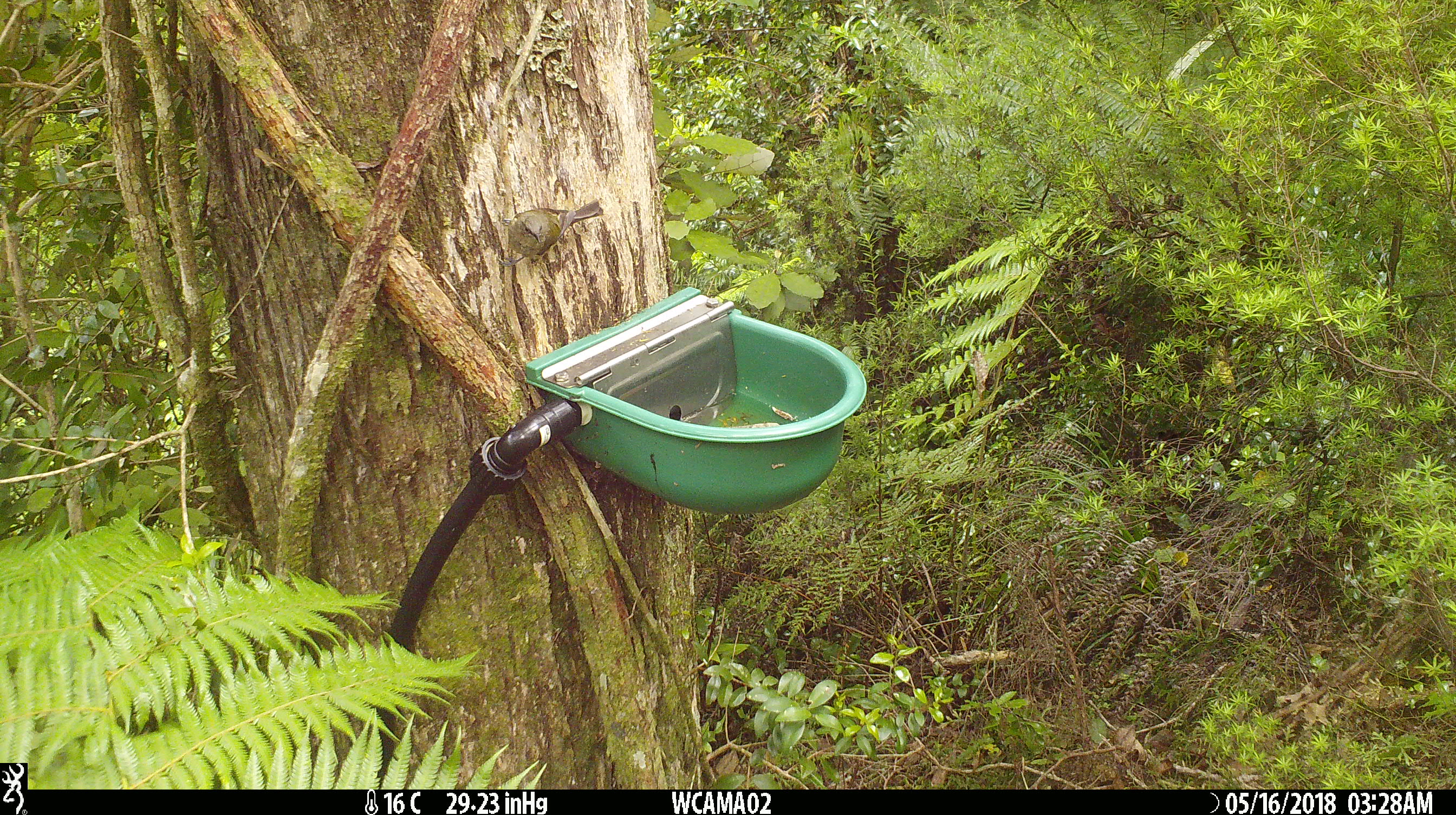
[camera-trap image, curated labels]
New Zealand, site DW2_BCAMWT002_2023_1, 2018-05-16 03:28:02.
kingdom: Animalia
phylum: Chordata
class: Aves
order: Passeriformes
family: Meliphagidae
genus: Anthornis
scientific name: Anthornis melanura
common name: new zealand bellbird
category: bellbird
Bellbird (new zealand bellbird) (Anthornis melanura).